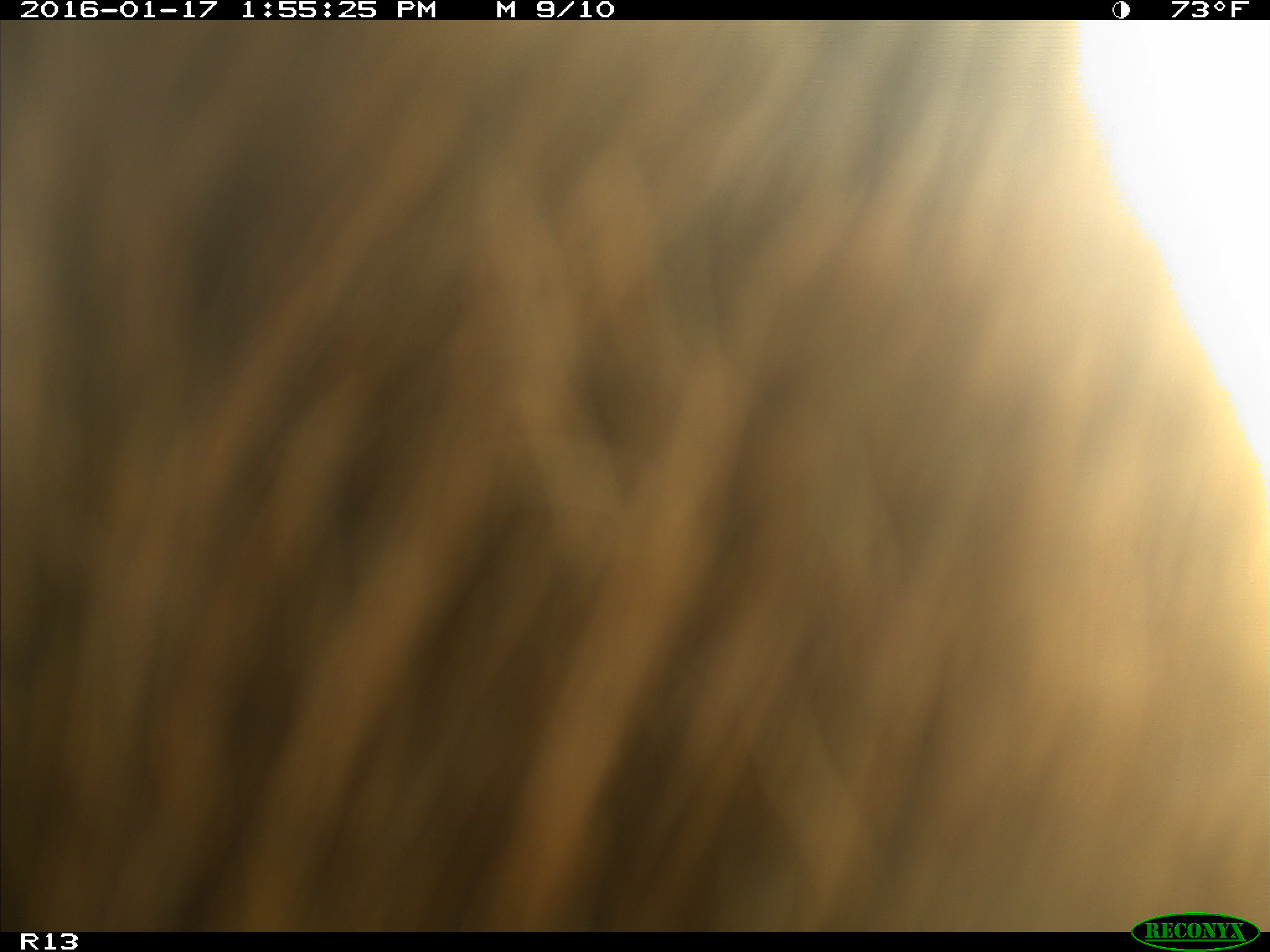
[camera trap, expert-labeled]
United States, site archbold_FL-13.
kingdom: Animalia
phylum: Chordata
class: Mammalia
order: Artiodactyla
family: Bovidae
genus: Bos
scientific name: Bos taurus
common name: domestic cow